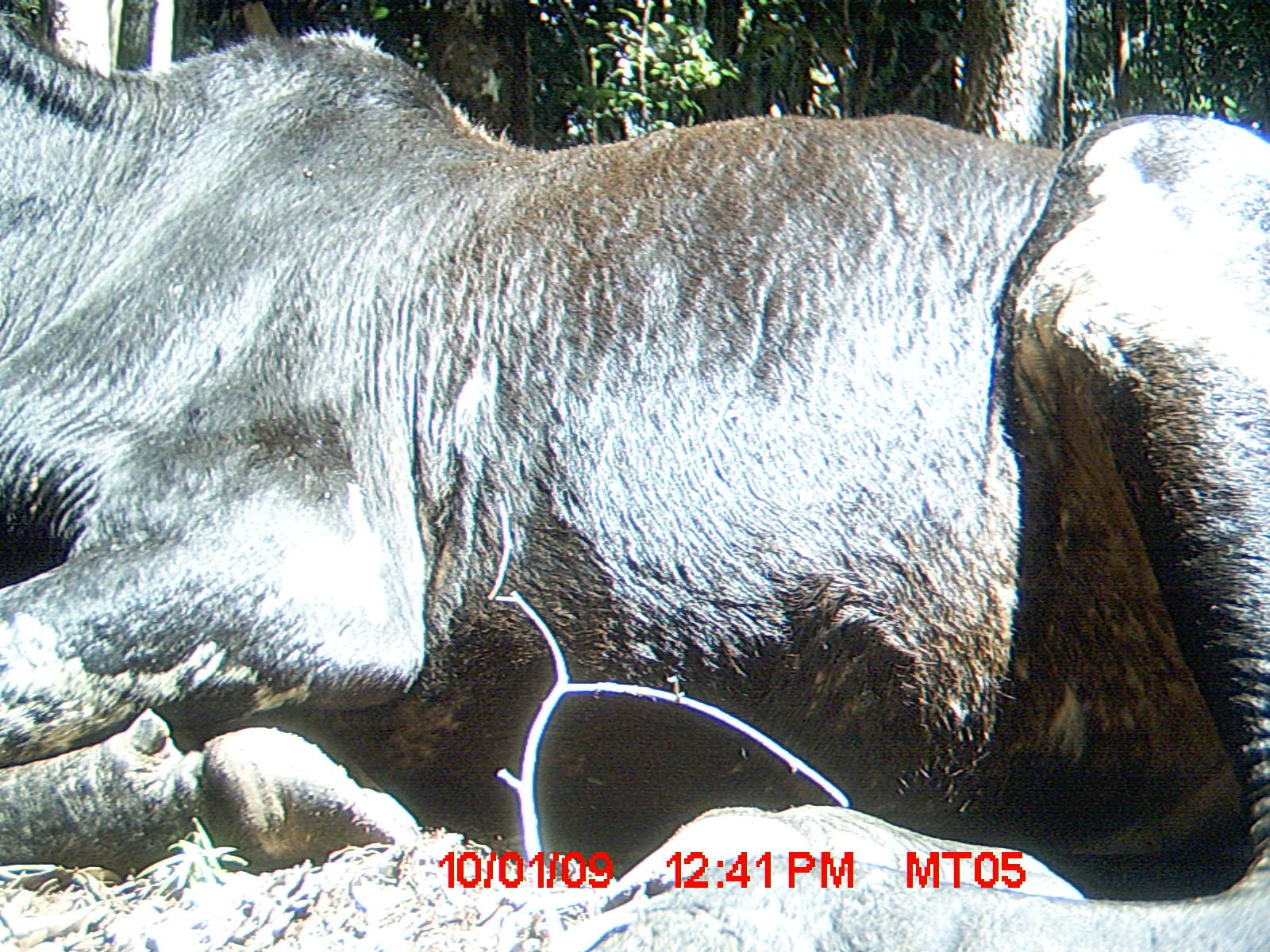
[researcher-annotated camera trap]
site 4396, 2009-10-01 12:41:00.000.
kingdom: Animalia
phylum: Chordata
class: Mammalia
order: Artiodactyla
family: Bovidae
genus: Bos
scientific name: Bos taurus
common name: domestic cattle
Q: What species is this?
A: Bos taurus (domestic cattle).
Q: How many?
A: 3.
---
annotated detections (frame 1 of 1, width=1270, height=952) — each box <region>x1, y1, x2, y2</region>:
bos taurus: <region>0, 11, 1270, 921</region>